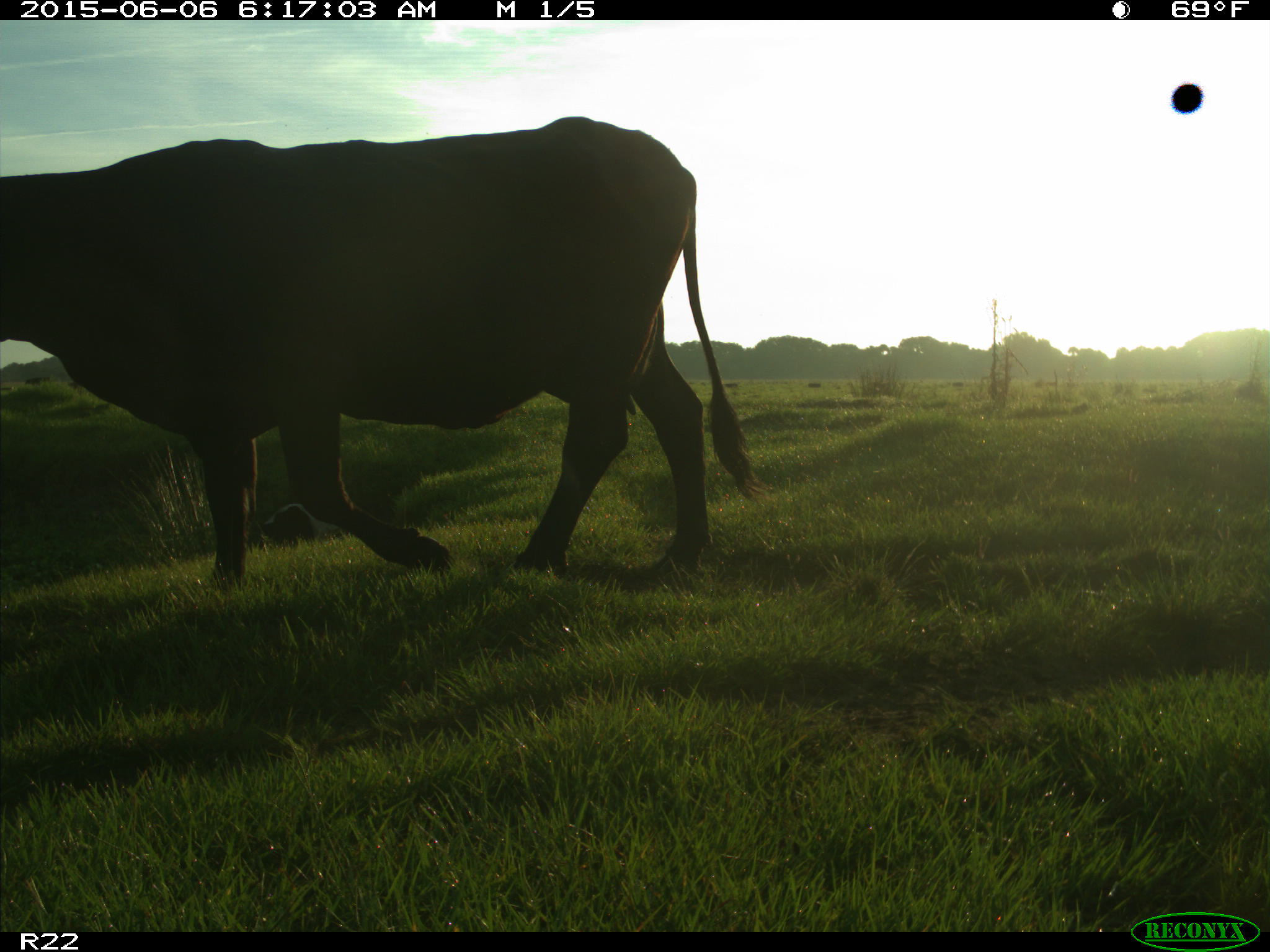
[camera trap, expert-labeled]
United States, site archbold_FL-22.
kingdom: Animalia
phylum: Chordata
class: Mammalia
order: Artiodactyla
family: Bovidae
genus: Bos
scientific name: Bos taurus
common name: domestic cow